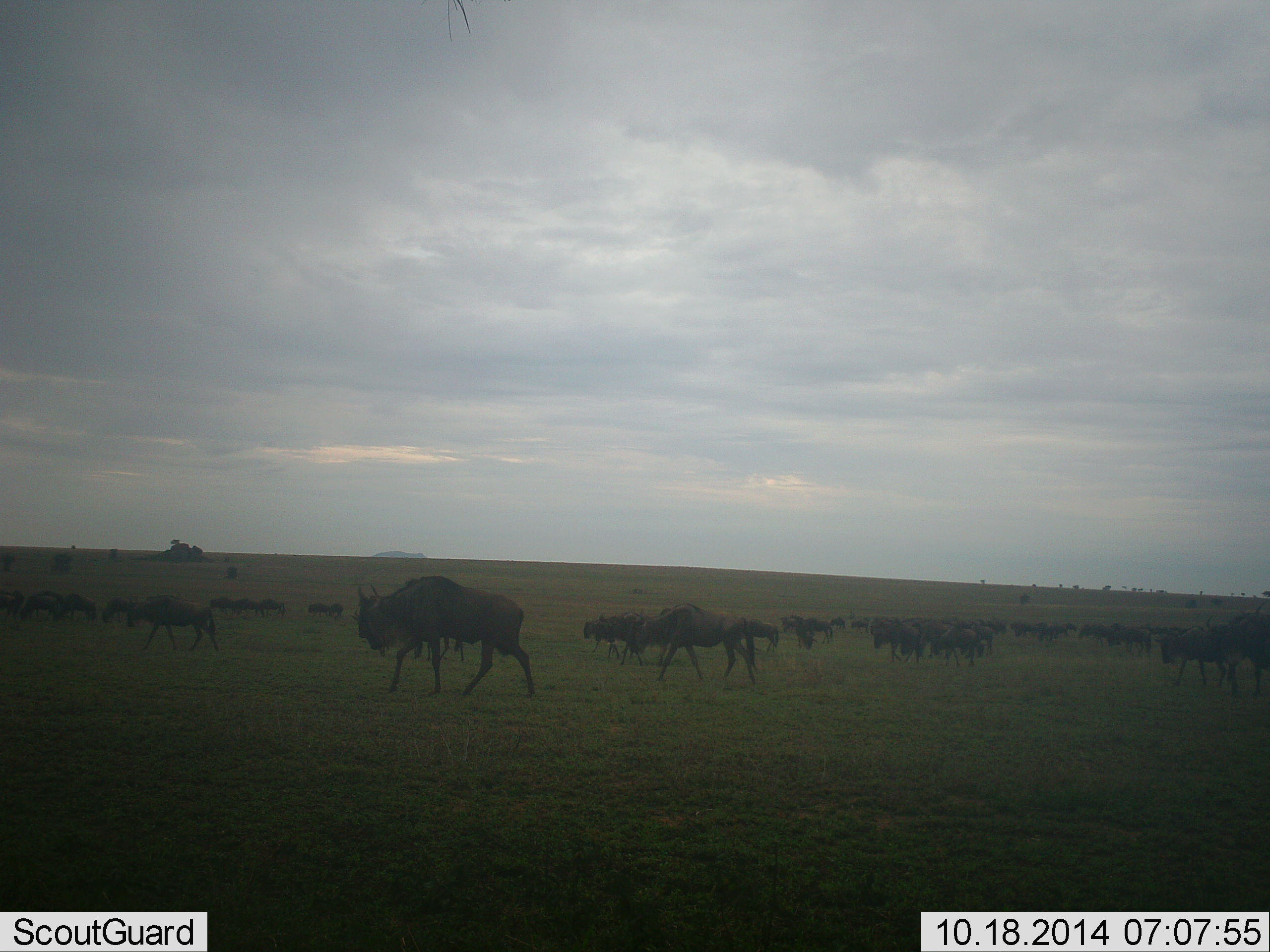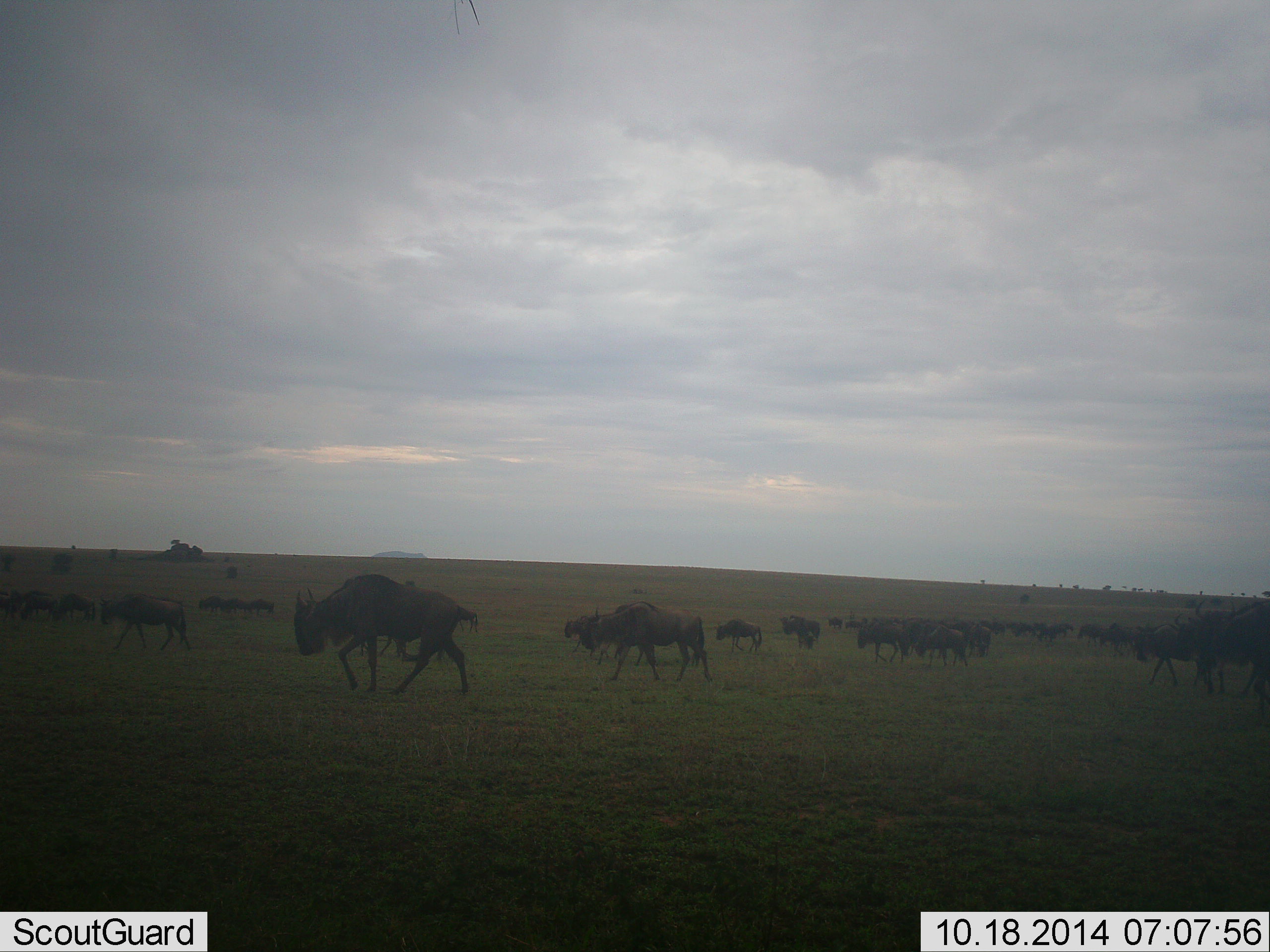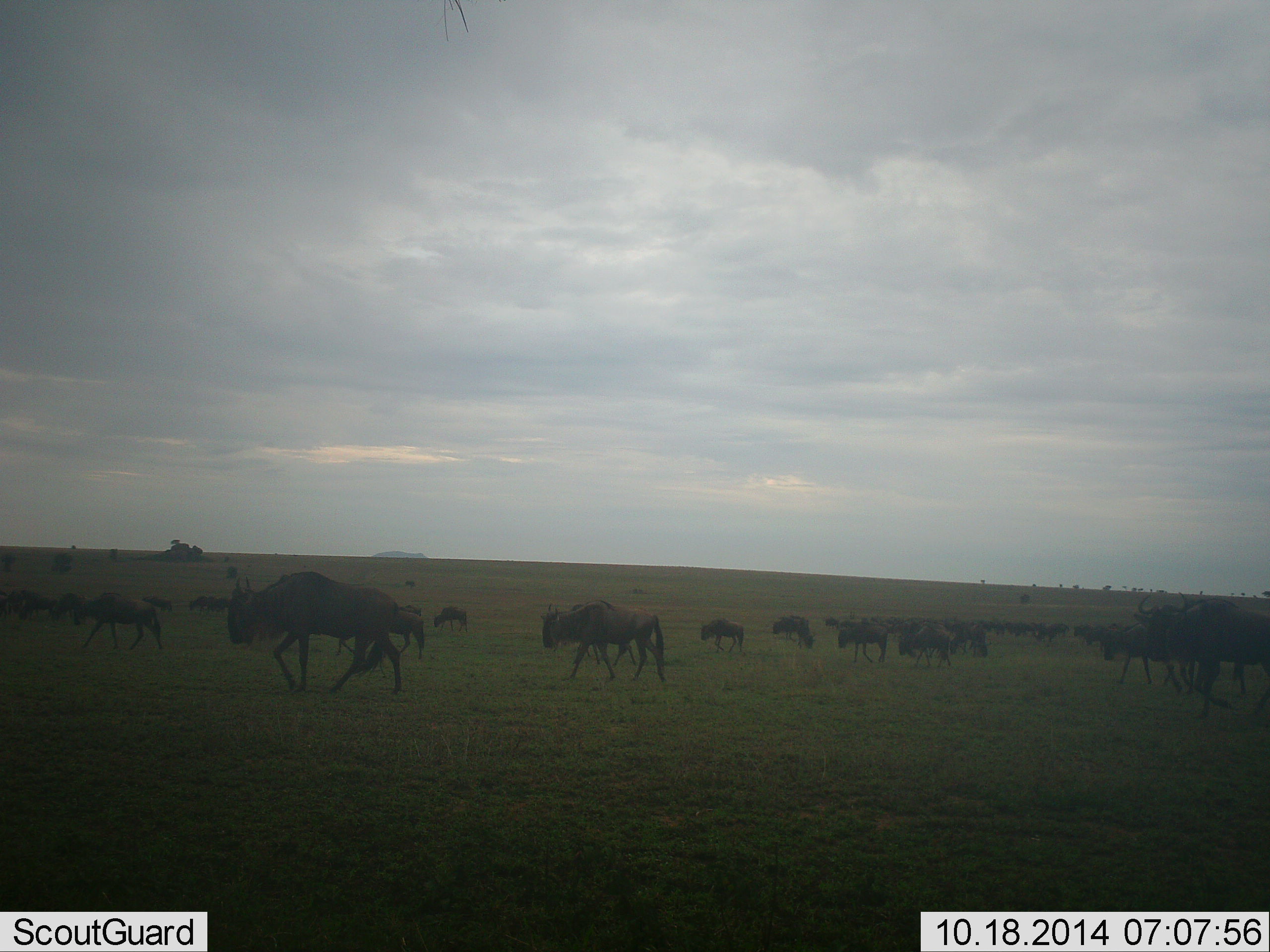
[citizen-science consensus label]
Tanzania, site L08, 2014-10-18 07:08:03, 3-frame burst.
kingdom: Animalia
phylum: Chordata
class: Mammalia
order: Artiodactyla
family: Bovidae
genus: Connochaetes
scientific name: Connochaetes taurinus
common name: blue wildebeest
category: wildebeest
Wildebeest (blue wildebeest) (Connochaetes taurinus), count 11-50. Behavior (volunteer vote fractions): standing 0%, resting 0%, moving 100%, interacting 0%. Young present (vote fraction): 10%. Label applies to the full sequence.